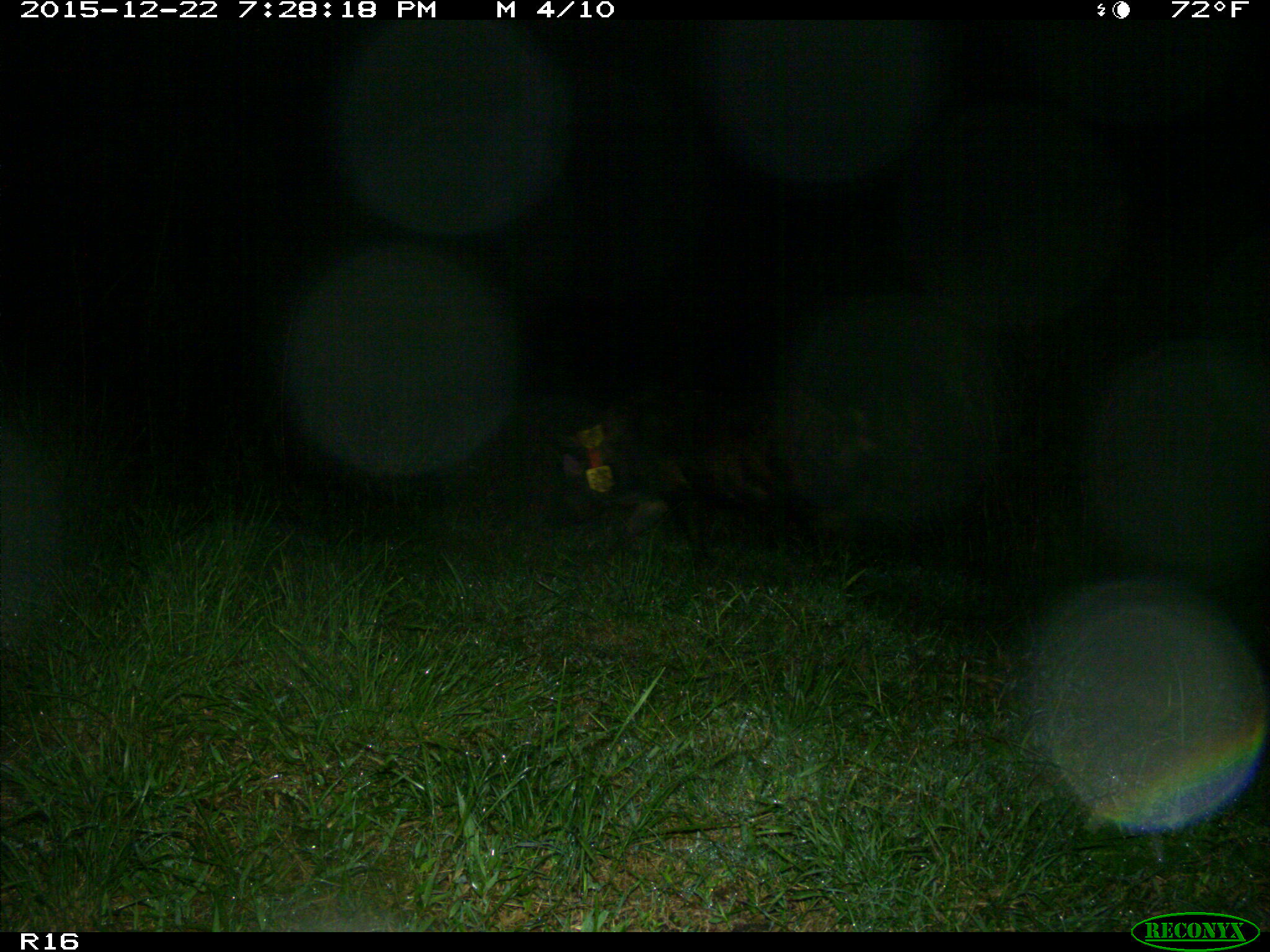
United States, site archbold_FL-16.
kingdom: Animalia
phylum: Chordata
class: Mammalia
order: Artiodactyla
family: Suidae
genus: Sus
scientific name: Sus scrofa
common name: wild boar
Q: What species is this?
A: Sus scrofa (wild boar).